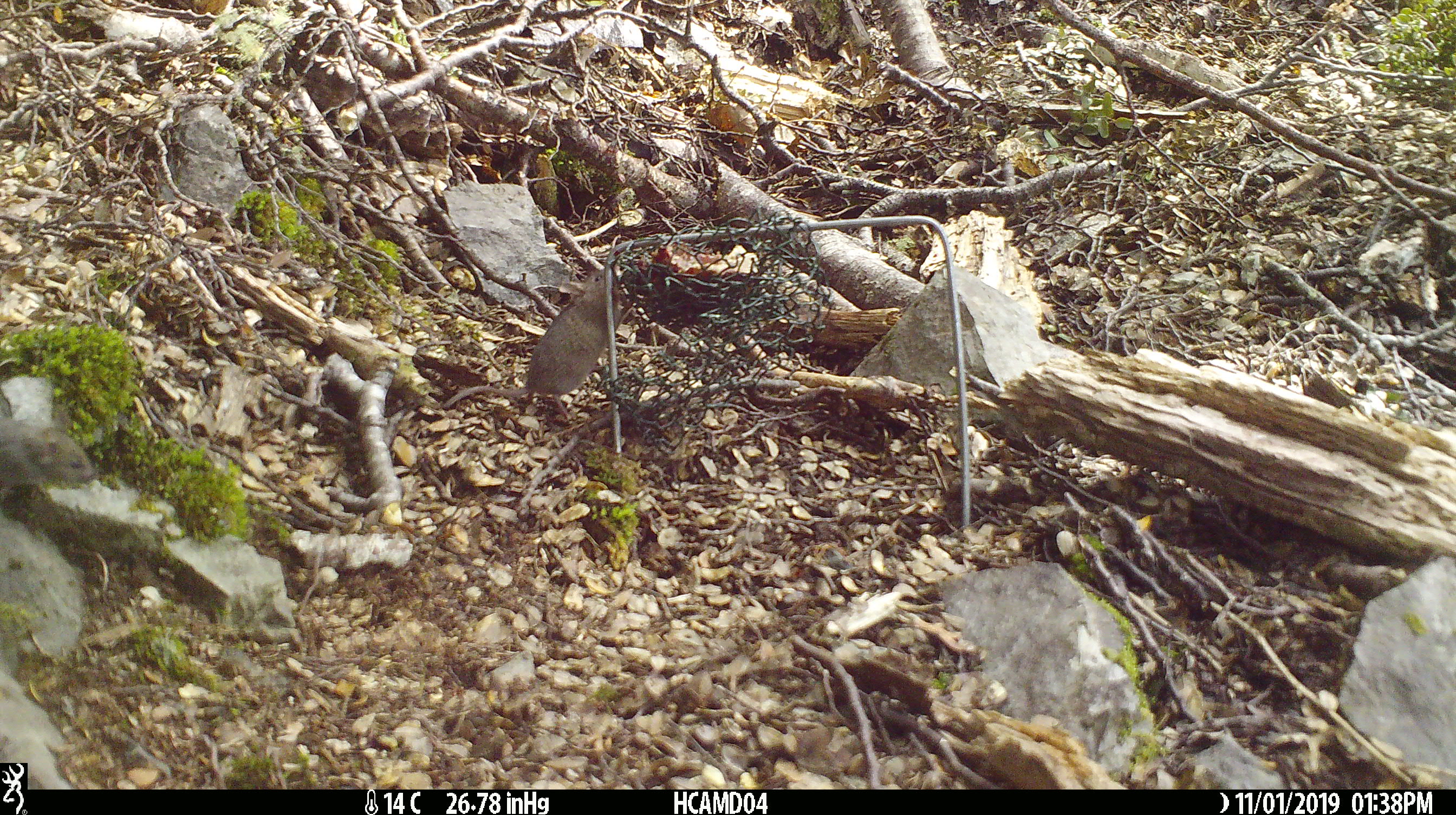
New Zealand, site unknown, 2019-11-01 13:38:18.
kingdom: Animalia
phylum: Chordata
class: Mammalia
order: Rodentia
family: Muridae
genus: Mus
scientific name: Mus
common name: mouse